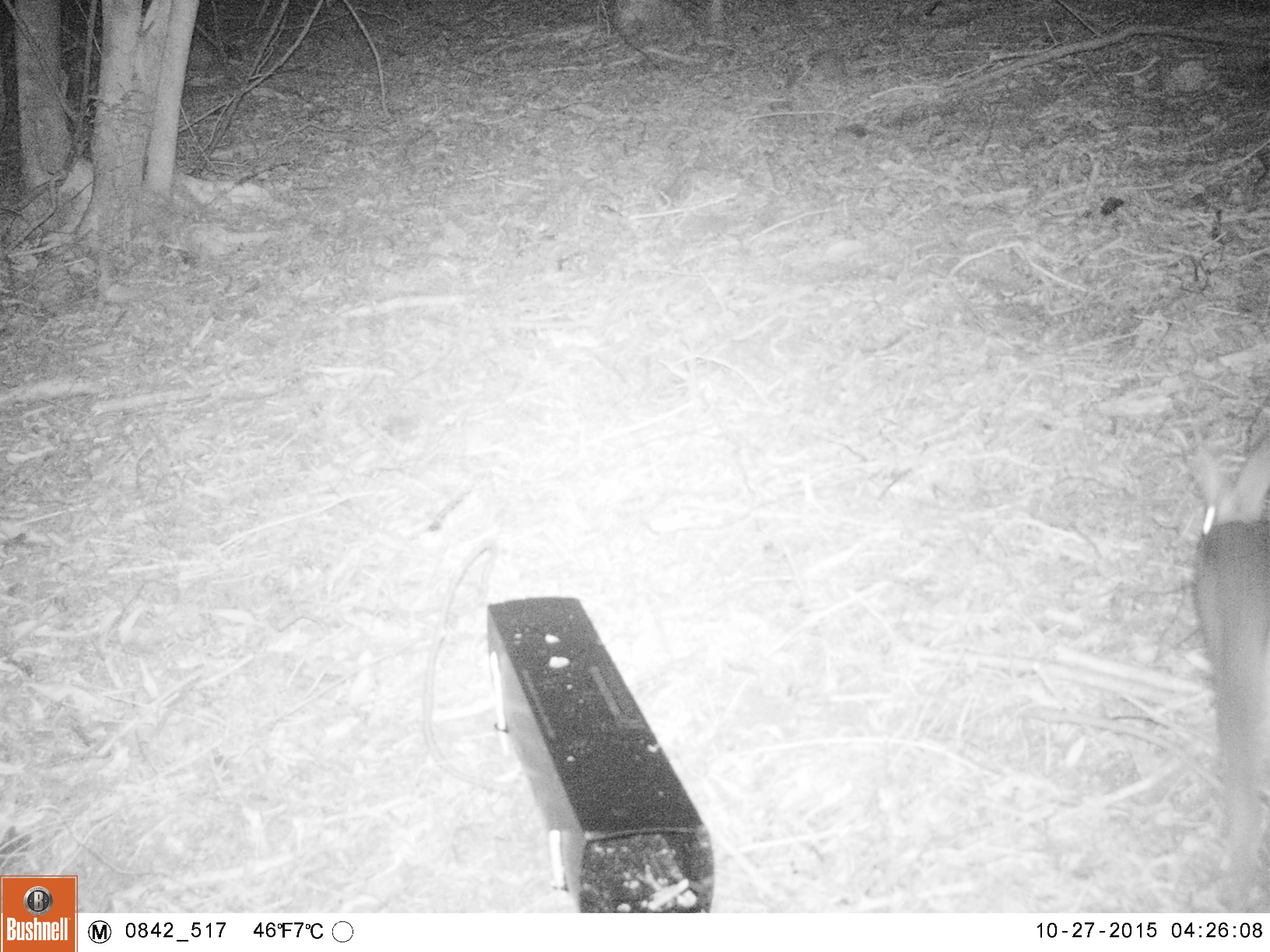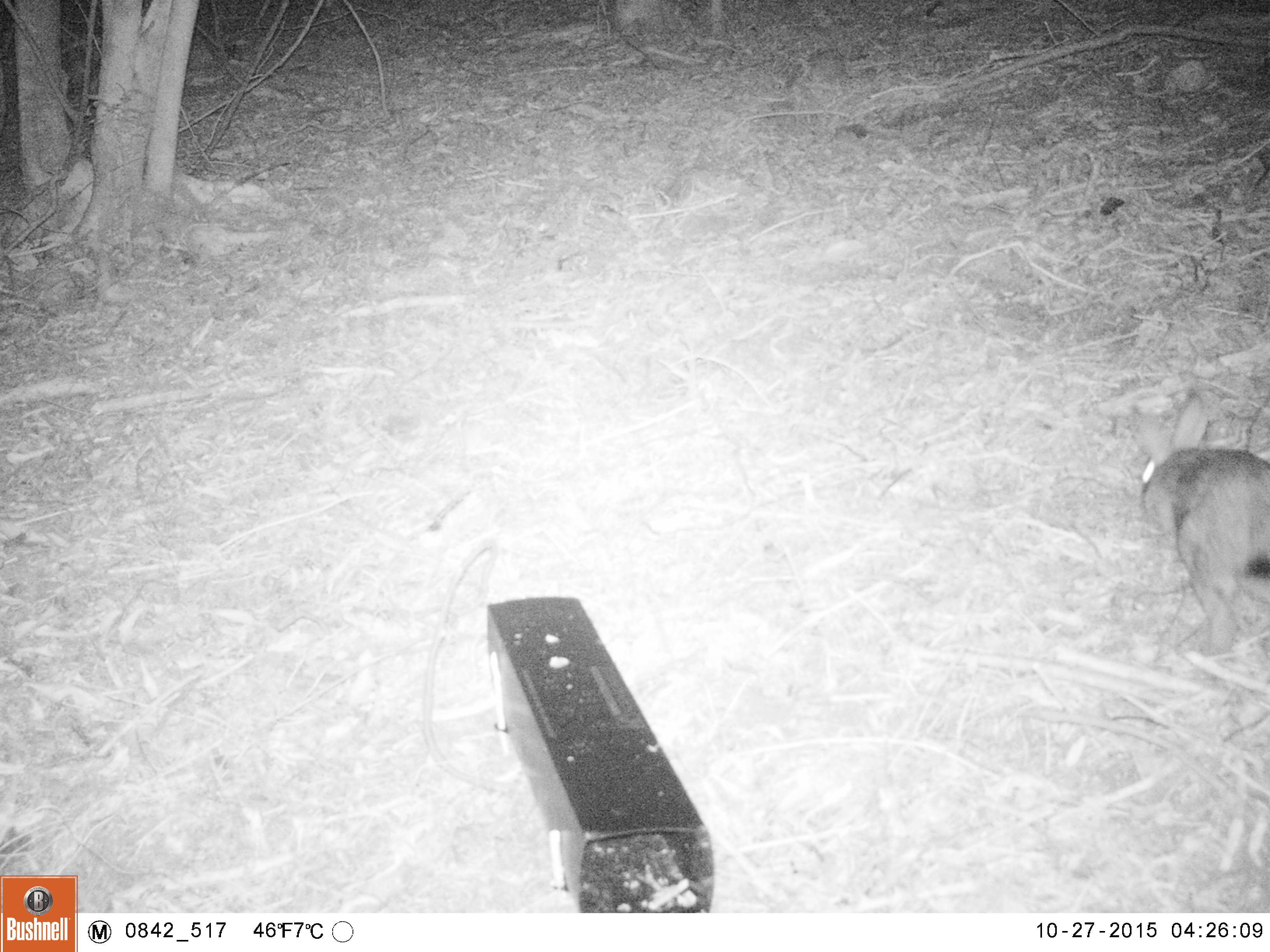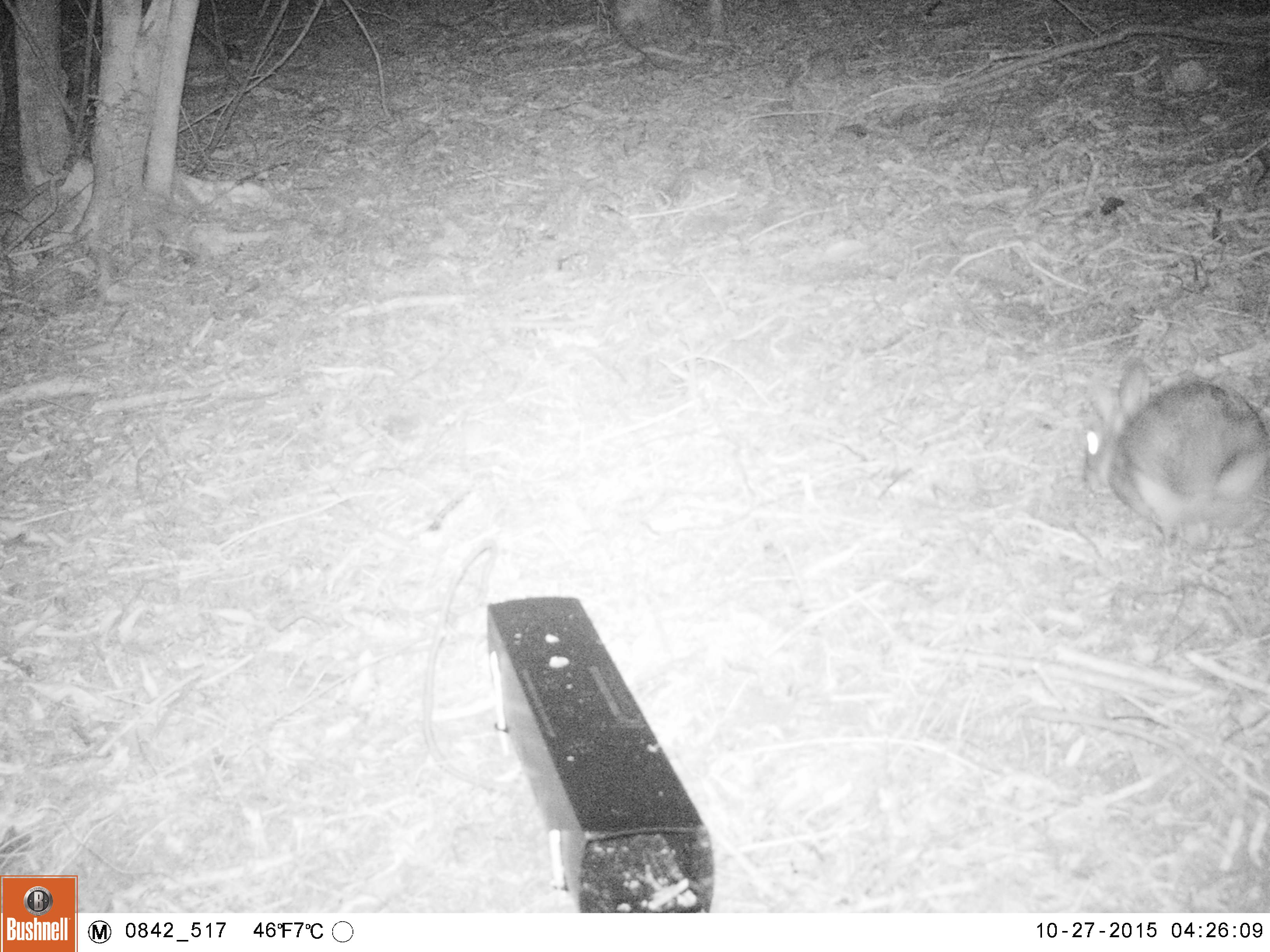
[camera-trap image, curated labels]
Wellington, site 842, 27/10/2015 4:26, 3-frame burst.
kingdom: Animalia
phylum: Chordata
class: Mammalia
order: Lagomorpha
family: Leporidae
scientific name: Leporidae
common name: rabbit